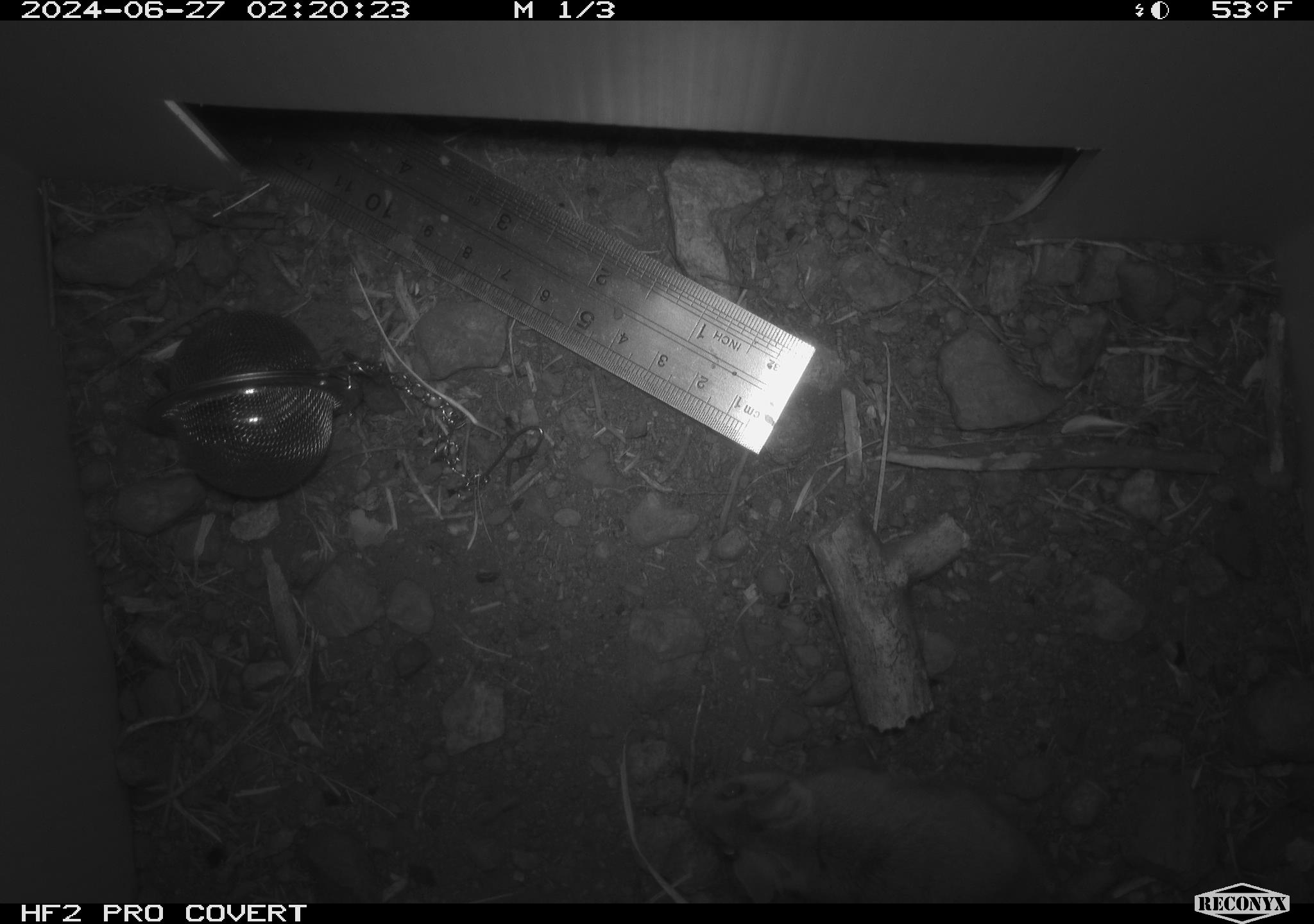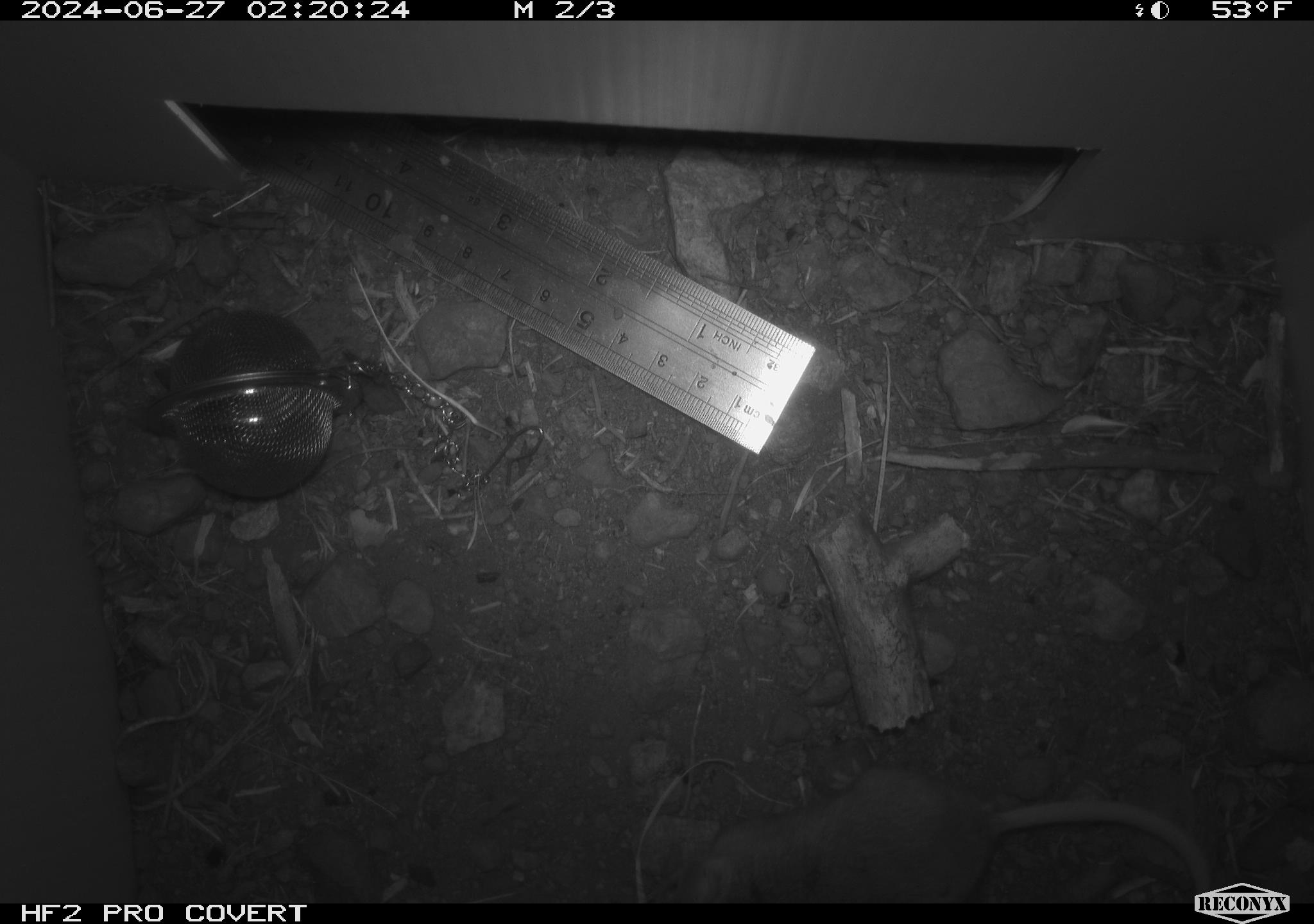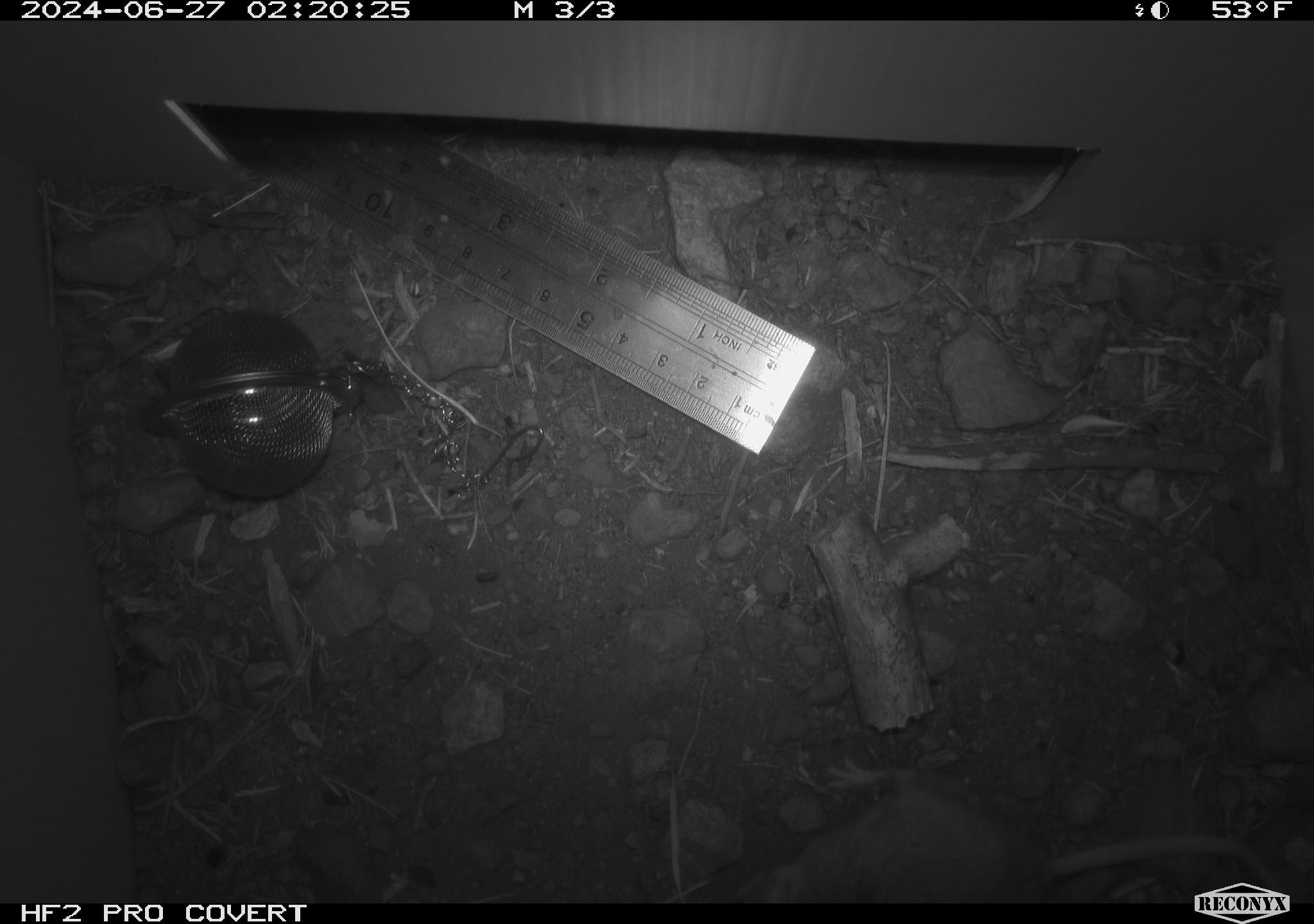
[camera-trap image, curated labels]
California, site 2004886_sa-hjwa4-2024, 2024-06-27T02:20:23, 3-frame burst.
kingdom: Animalia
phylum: Chordata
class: Mammalia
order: Rodentia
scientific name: Rodentia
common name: rodent